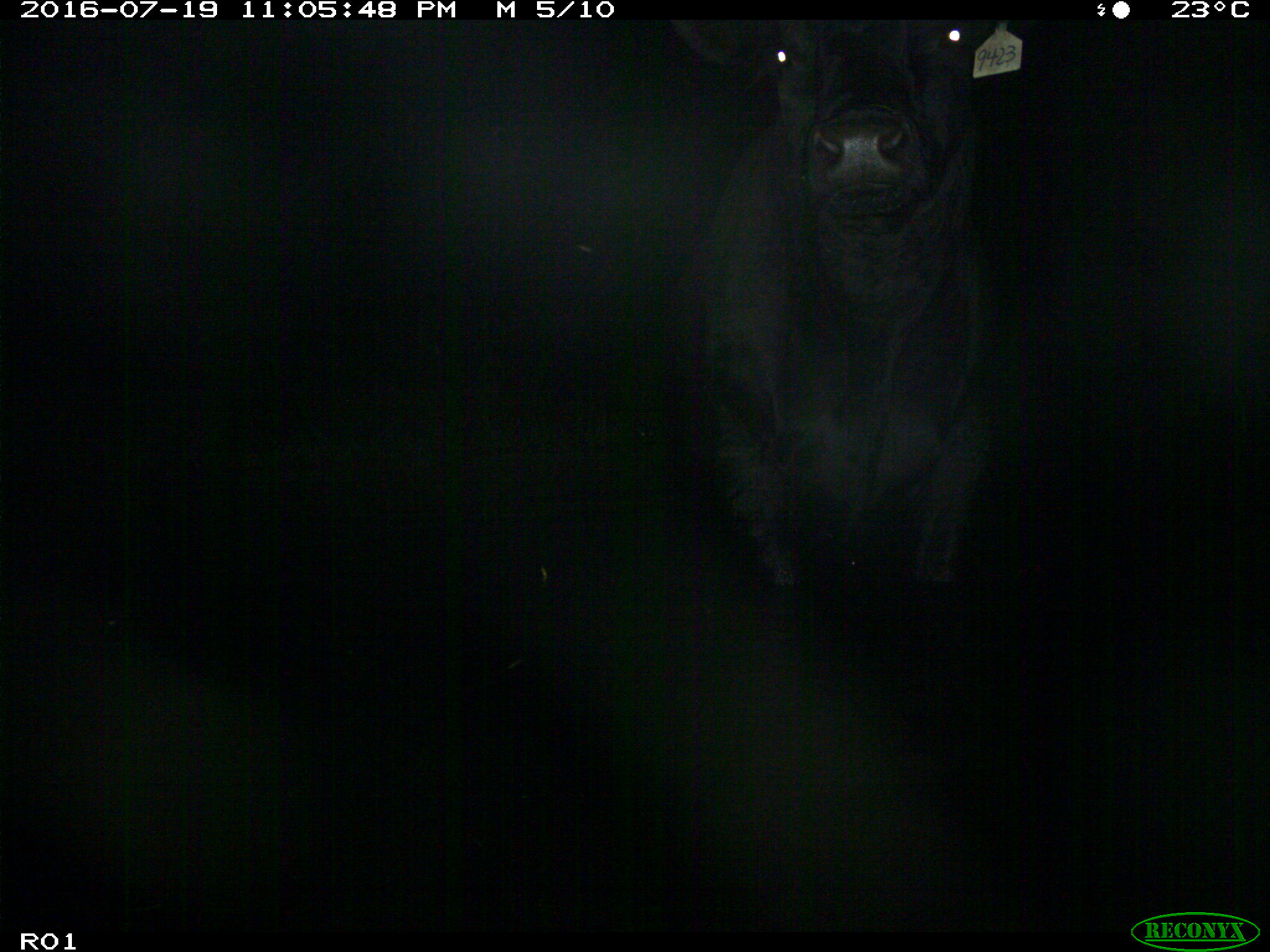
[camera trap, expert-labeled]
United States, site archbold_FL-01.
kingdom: Animalia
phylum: Chordata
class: Mammalia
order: Artiodactyla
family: Bovidae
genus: Bos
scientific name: Bos taurus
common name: domestic cow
Bos taurus (domestic cow).